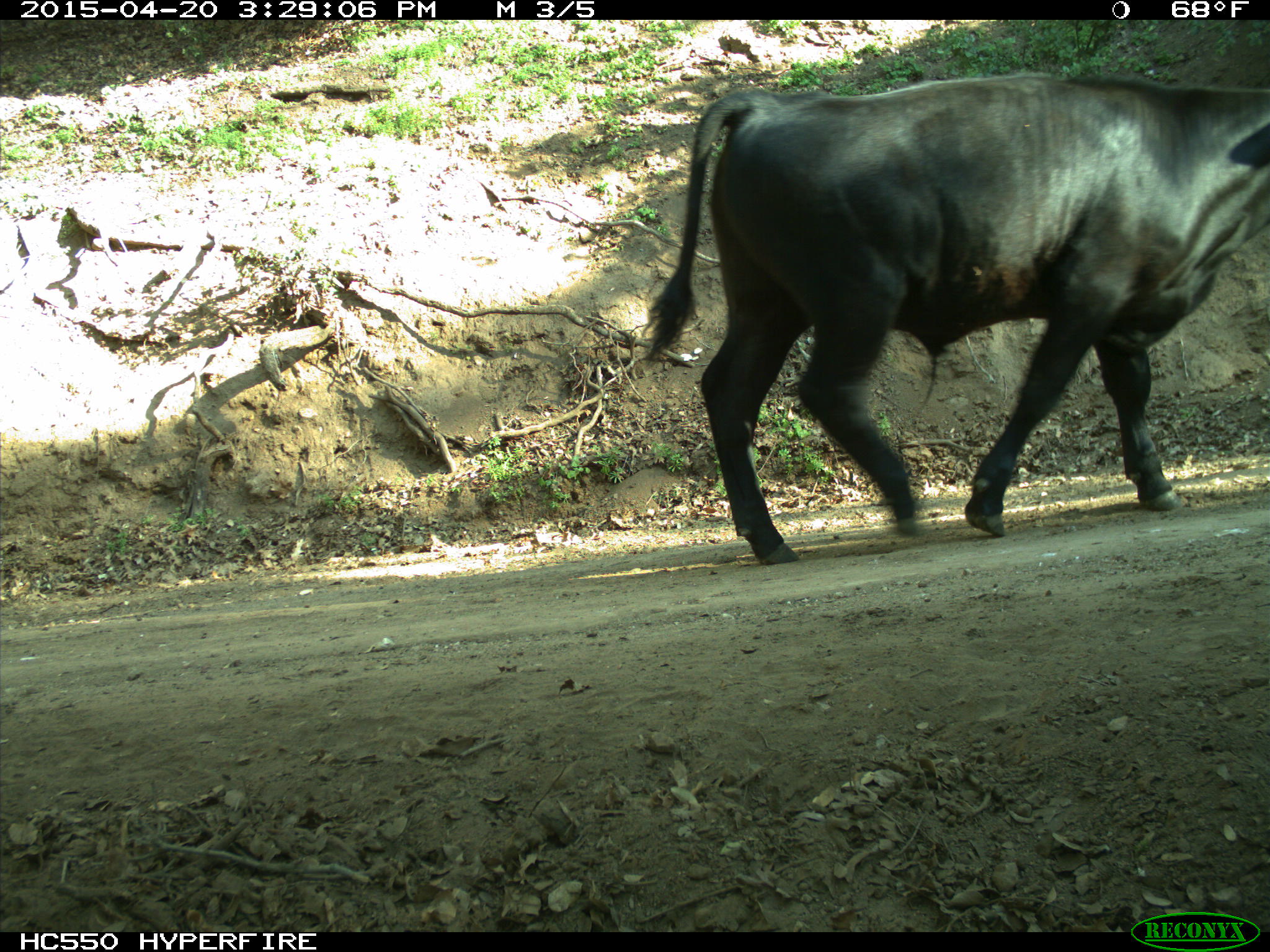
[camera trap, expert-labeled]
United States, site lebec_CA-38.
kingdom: Animalia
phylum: Chordata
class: Mammalia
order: Artiodactyla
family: Bovidae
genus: Bos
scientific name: Bos taurus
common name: domestic cow